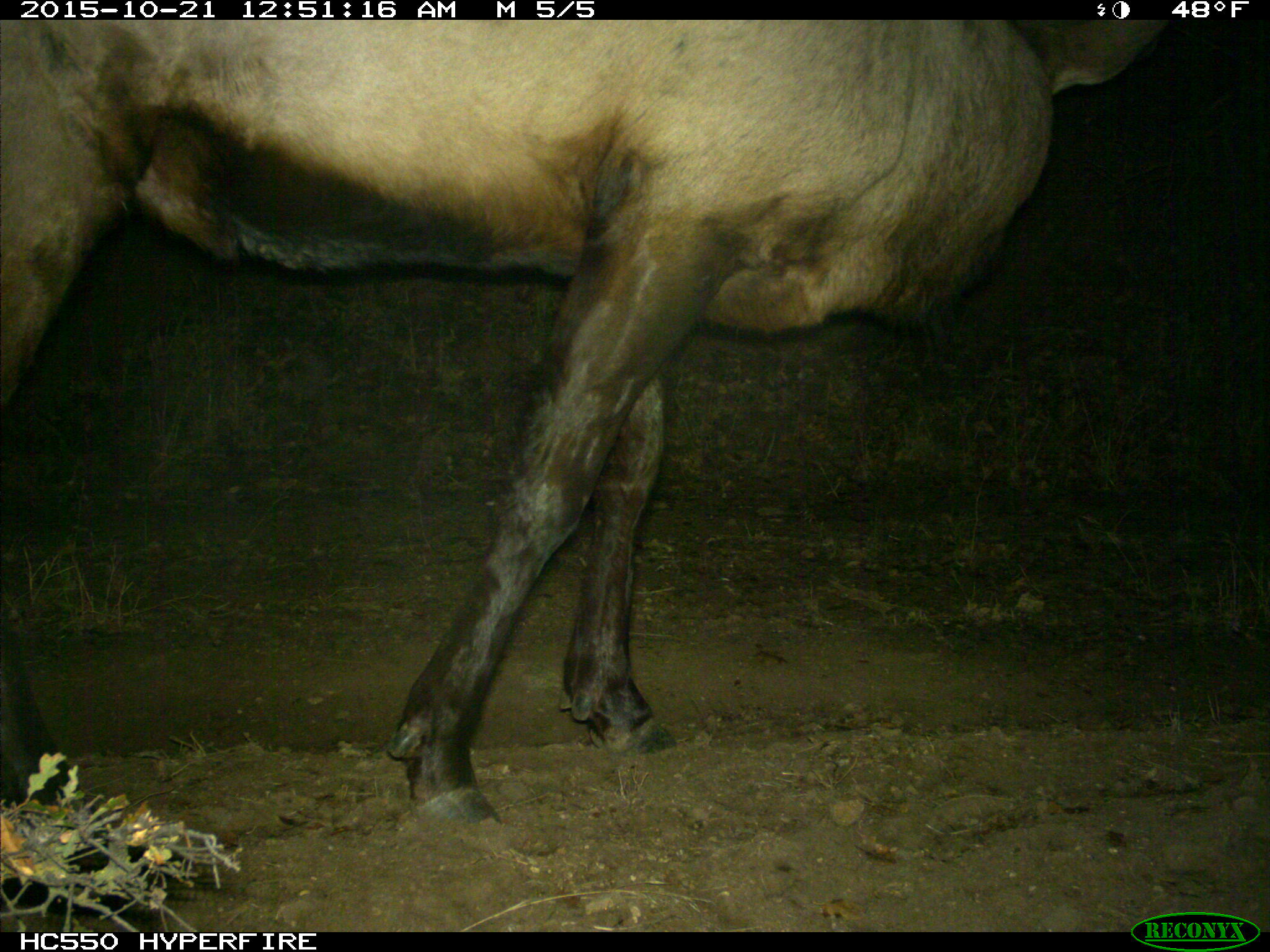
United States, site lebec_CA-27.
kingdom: Animalia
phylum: Chordata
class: Mammalia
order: Artiodactyla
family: Cervidae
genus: Cervus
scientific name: Cervus canadensis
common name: elk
Cervus canadensis (elk).